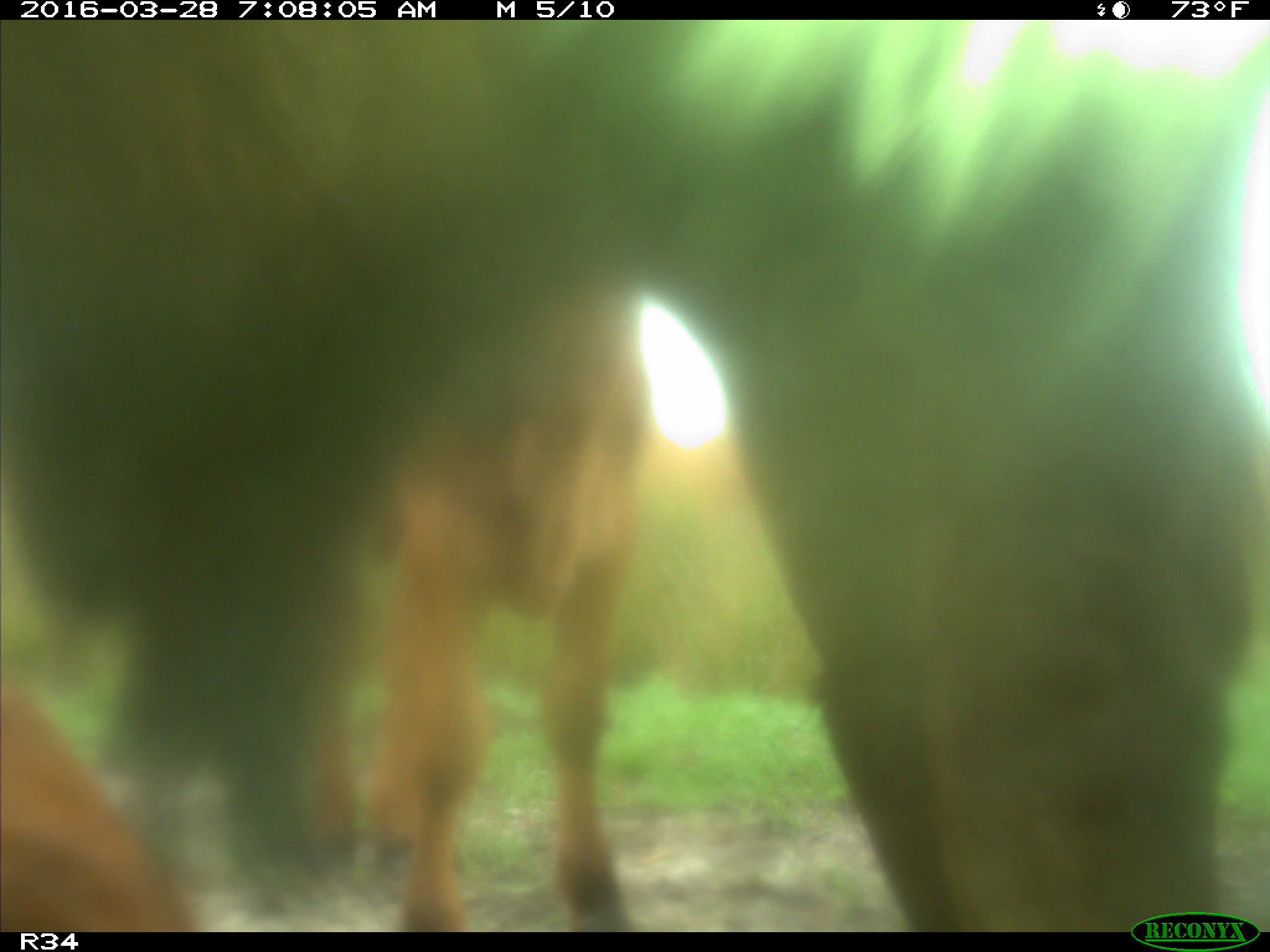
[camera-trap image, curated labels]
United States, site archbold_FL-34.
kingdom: Animalia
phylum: Chordata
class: Mammalia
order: Artiodactyla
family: Bovidae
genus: Bos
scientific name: Bos taurus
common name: domestic cow